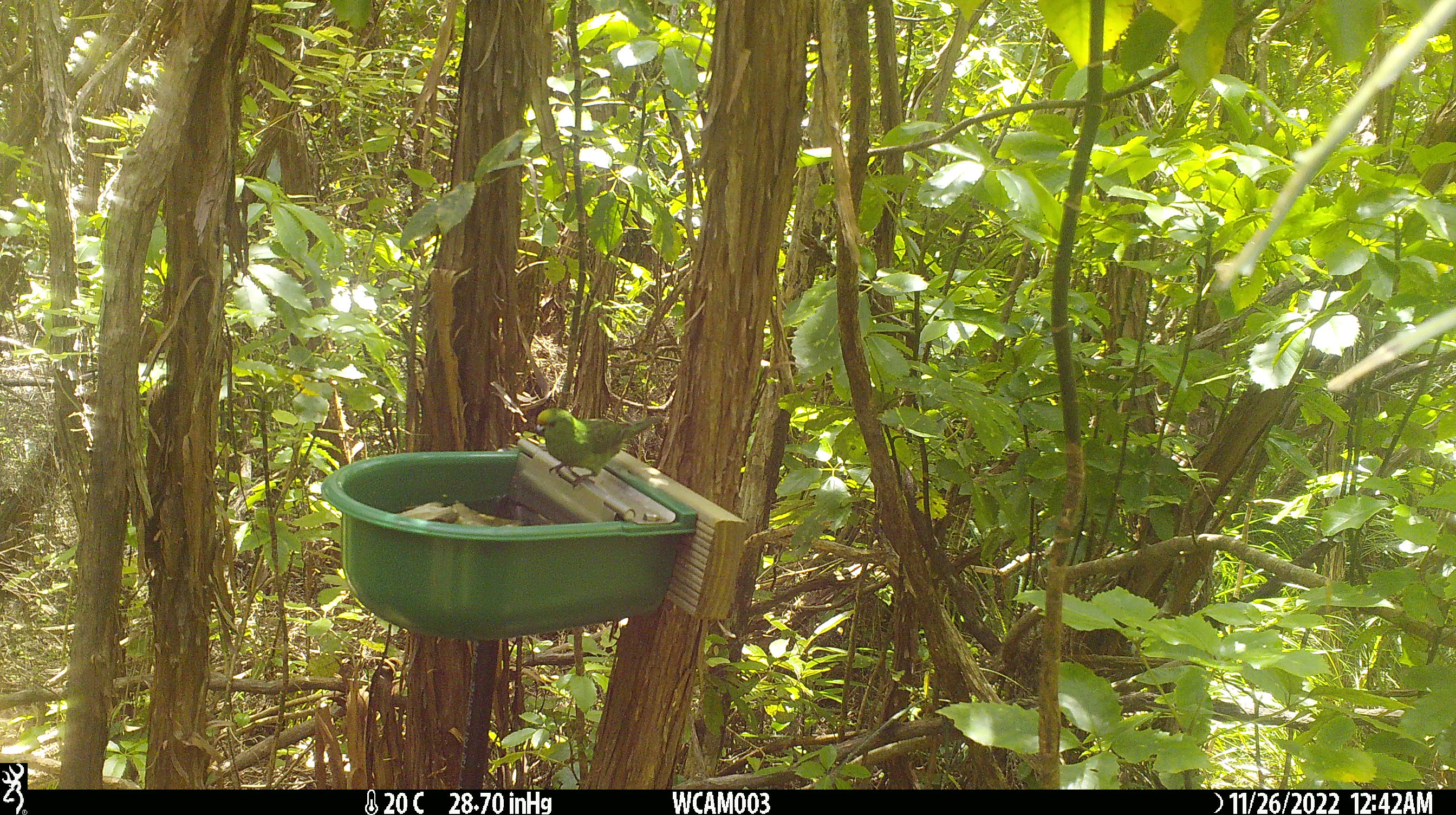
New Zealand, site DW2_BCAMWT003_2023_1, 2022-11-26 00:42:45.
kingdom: Animalia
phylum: Chordata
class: Aves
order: Psittaciformes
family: Psittaculidae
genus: Cyanoramphus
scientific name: Cyanoramphus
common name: parakeet